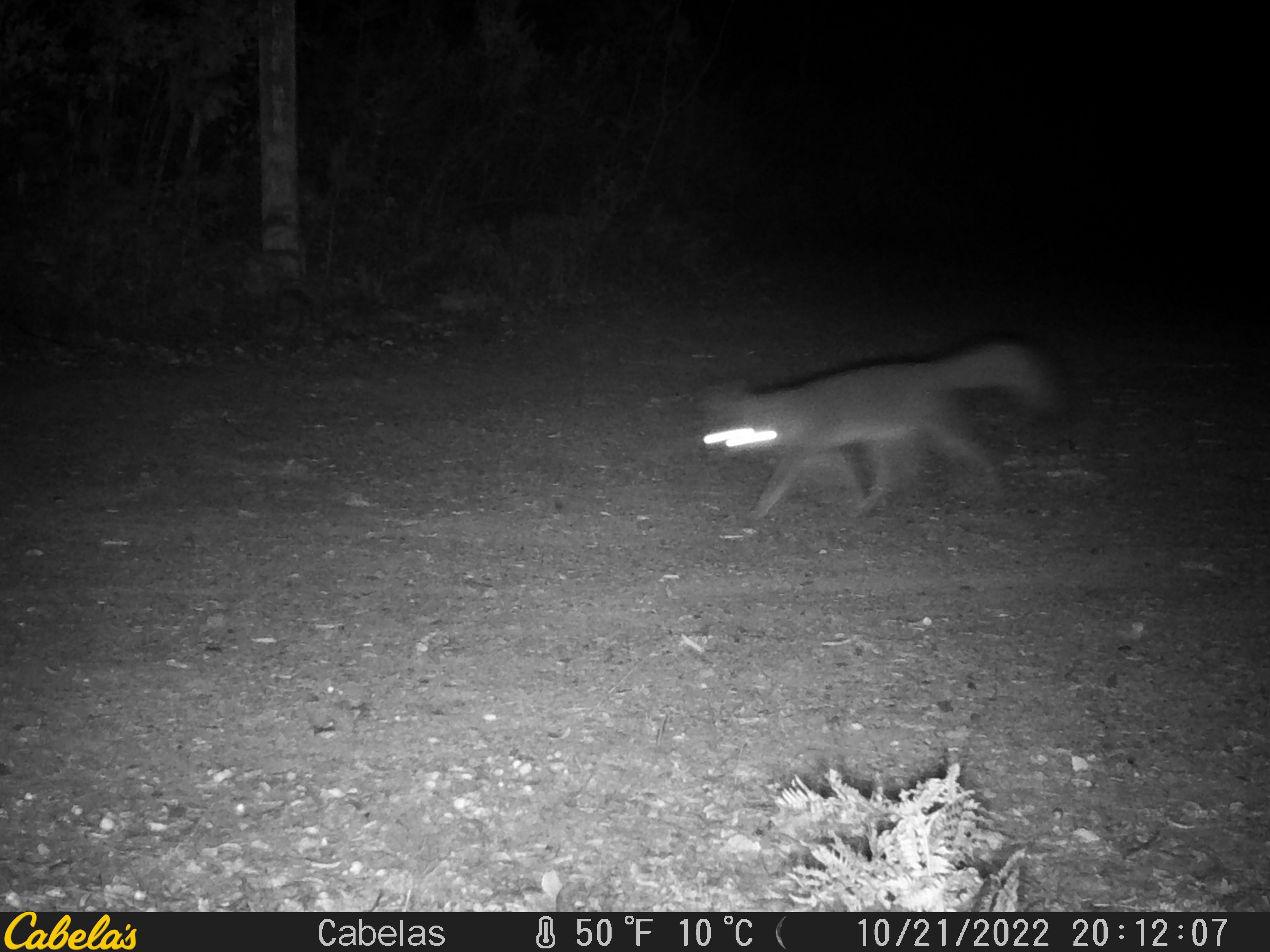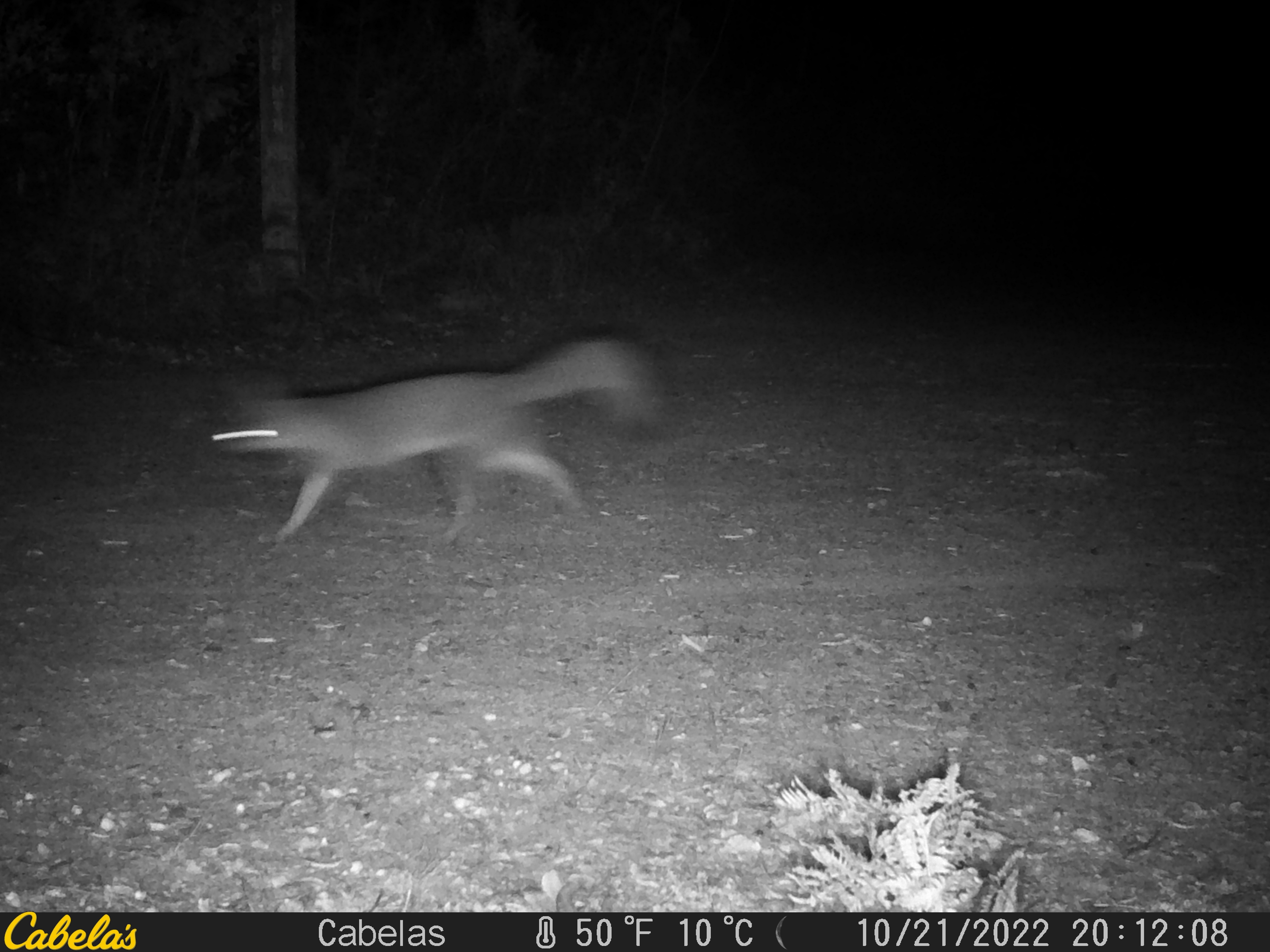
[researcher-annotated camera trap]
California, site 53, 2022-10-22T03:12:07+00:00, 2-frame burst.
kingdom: Animalia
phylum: Chordata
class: Mammalia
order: Carnivora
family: Canidae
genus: Urocyon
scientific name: Urocyon cinereoargenteus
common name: gray fox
Gray fox (Urocyon cinereoargenteus).